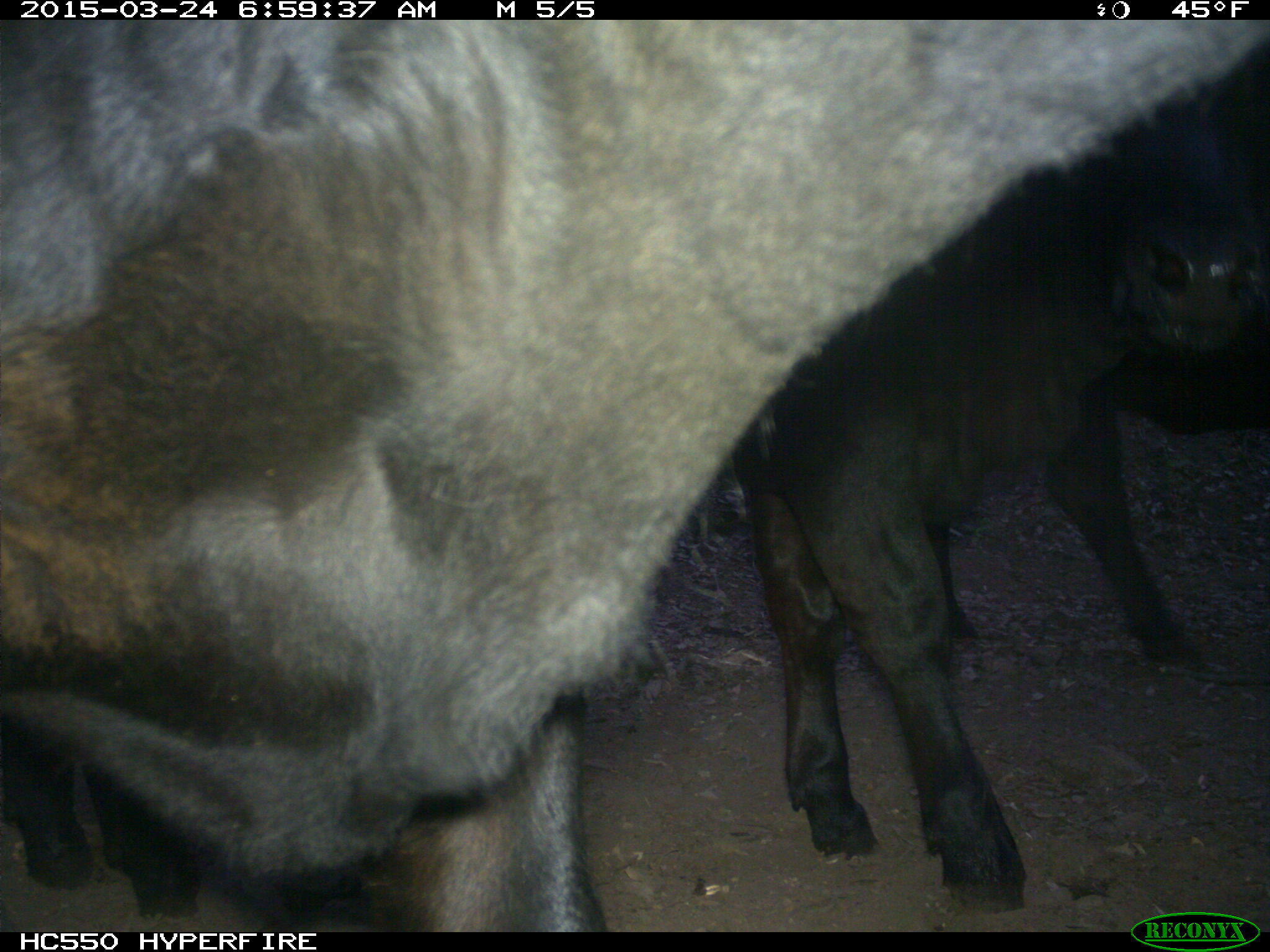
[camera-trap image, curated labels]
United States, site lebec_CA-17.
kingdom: Animalia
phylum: Chordata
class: Mammalia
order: Artiodactyla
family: Bovidae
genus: Bos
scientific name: Bos taurus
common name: domestic cow